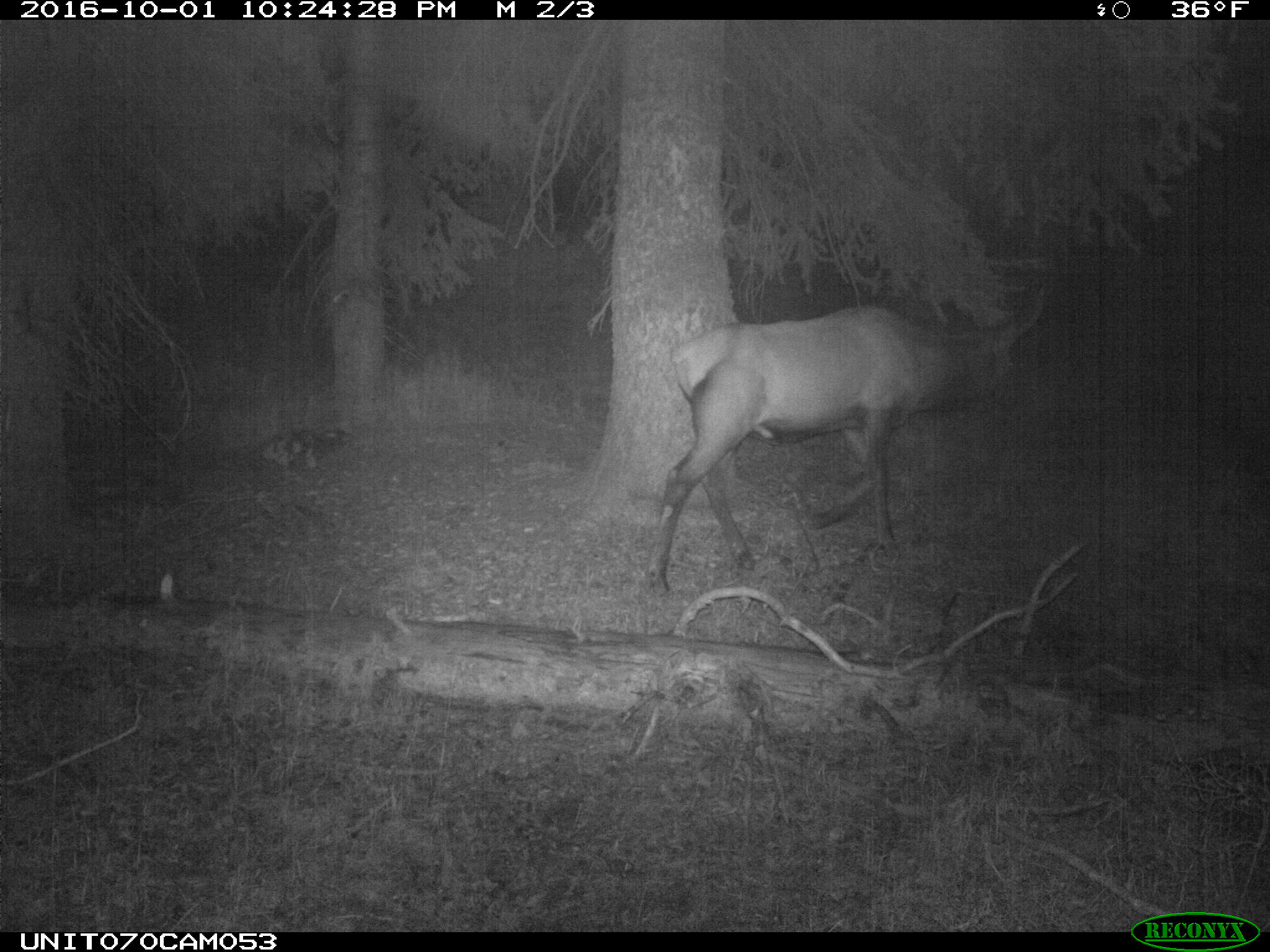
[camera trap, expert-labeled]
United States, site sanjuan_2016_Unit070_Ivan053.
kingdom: Animalia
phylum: Chordata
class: Mammalia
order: Artiodactyla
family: Cervidae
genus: Cervus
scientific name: Cervus elaphus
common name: red deer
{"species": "Cervus elaphus (red deer)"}